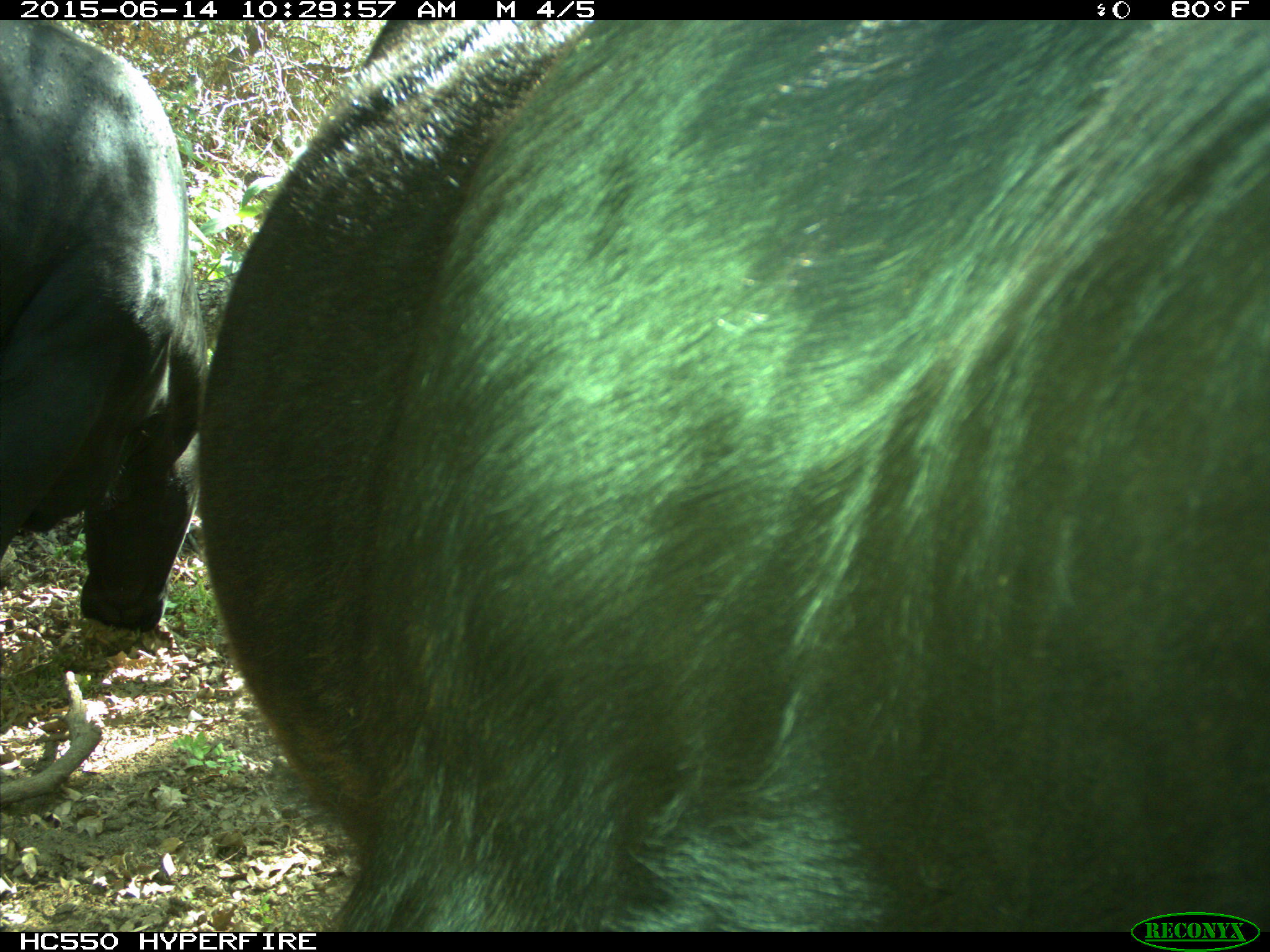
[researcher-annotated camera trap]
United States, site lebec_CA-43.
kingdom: Animalia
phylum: Chordata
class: Mammalia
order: Artiodactyla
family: Bovidae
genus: Bos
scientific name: Bos taurus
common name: domestic cow